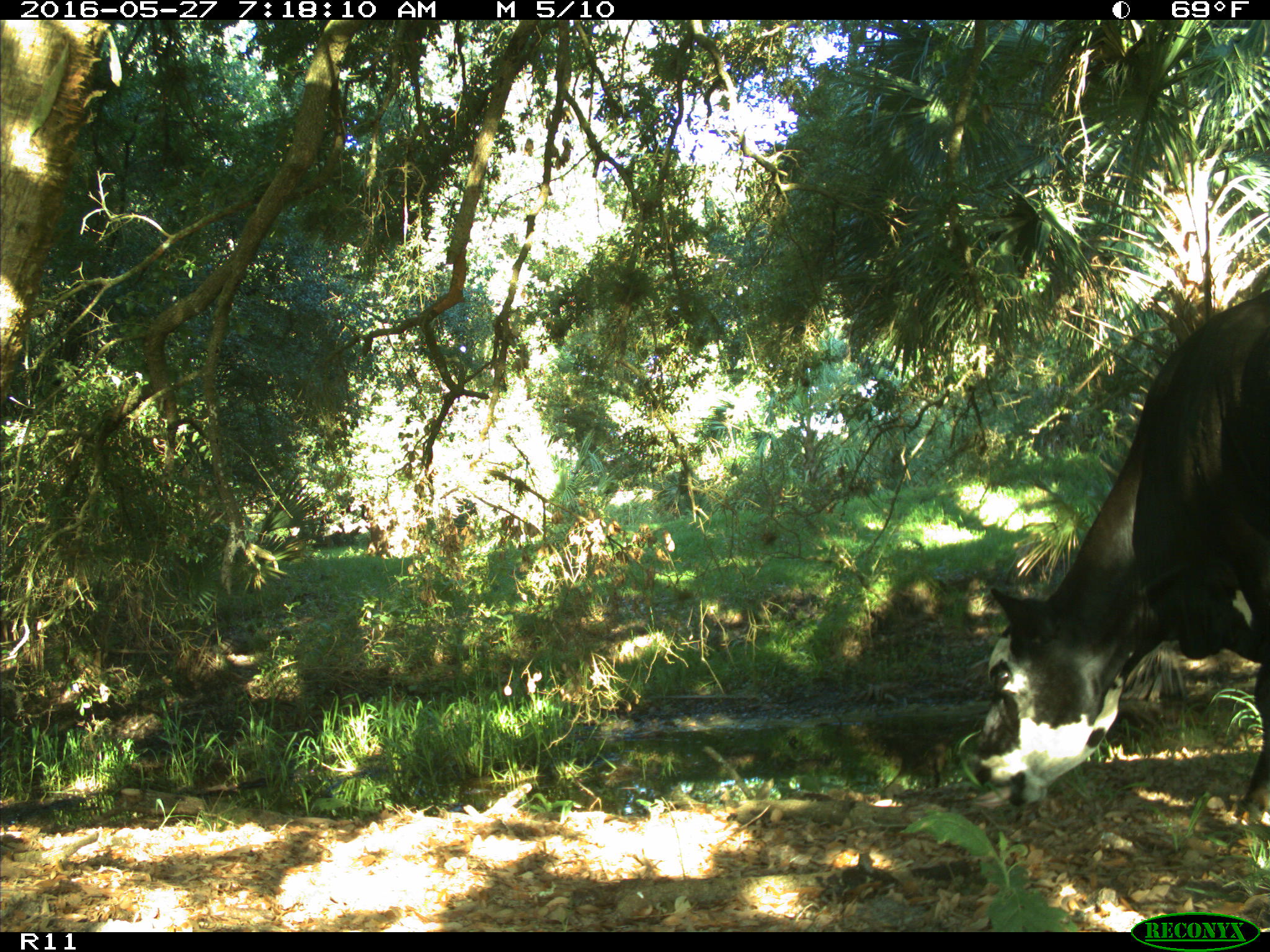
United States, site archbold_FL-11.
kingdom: Animalia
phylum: Chordata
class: Mammalia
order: Artiodactyla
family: Bovidae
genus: Bos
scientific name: Bos taurus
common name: domestic cow